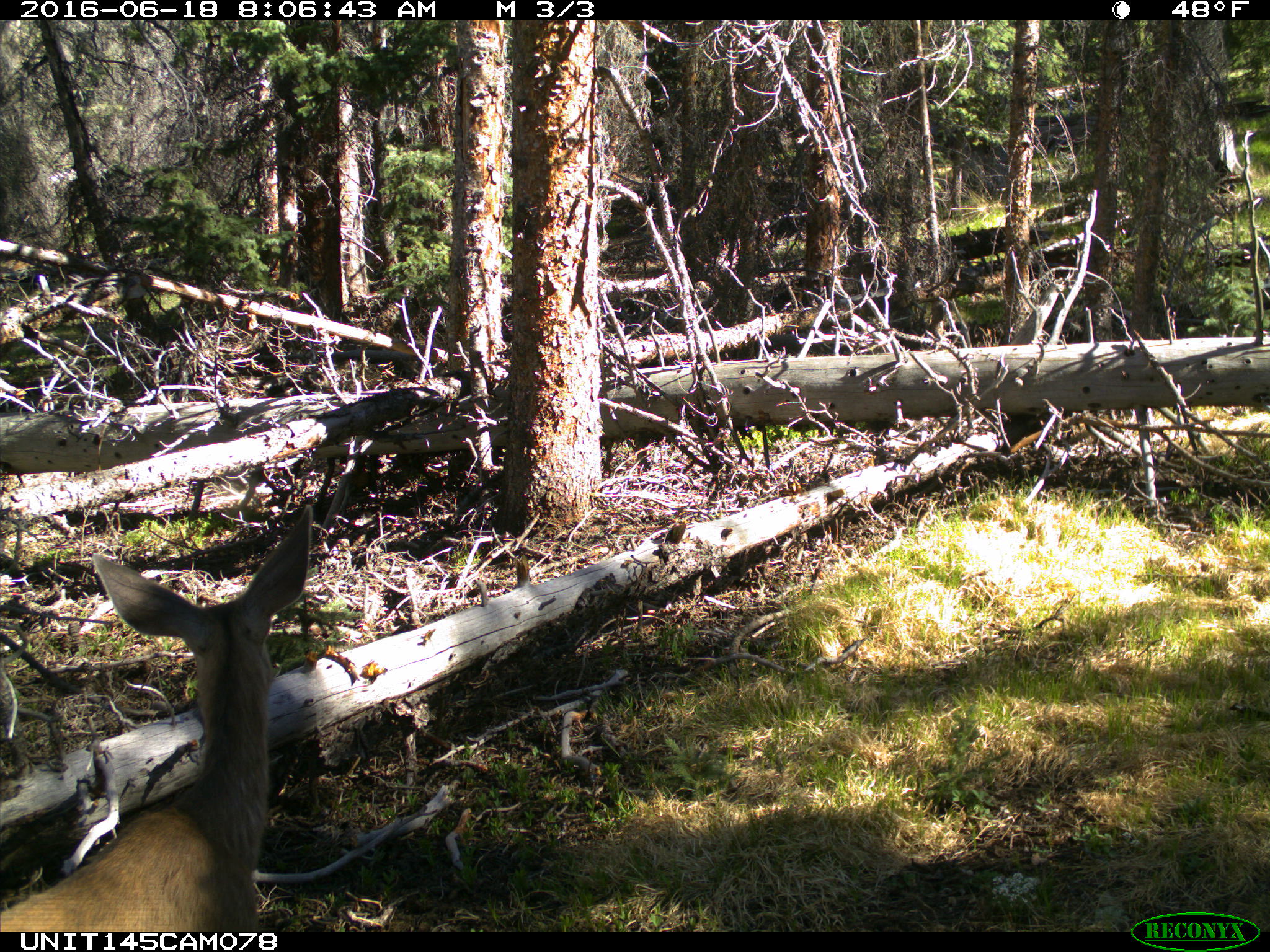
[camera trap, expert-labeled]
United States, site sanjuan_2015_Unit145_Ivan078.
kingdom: Animalia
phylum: Chordata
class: Mammalia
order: Artiodactyla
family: Cervidae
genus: Odocoileus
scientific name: Odocoileus hemionus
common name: mule deer